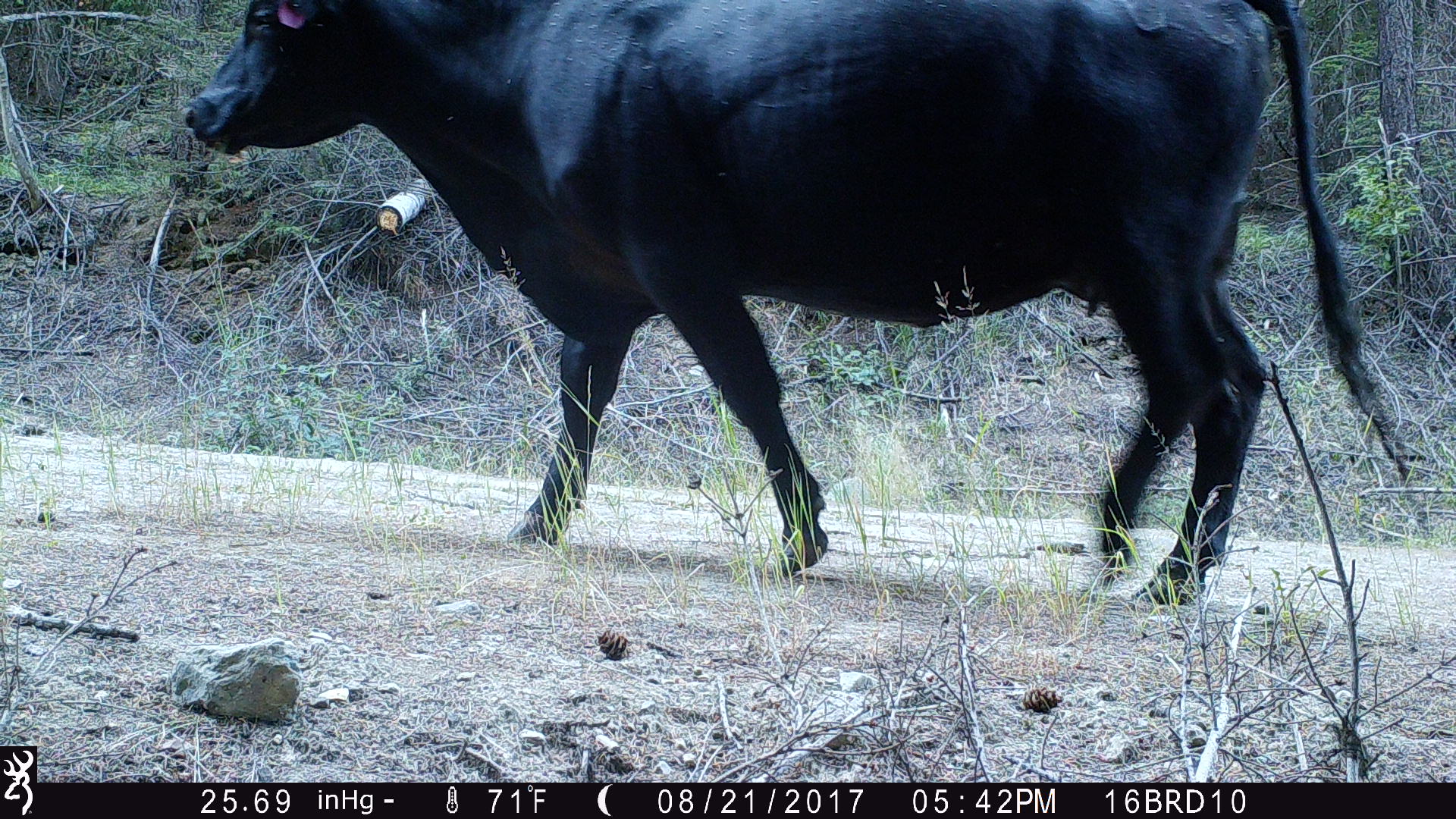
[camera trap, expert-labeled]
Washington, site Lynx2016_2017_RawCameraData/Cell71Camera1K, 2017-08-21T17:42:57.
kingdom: Animalia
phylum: Chordata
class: Mammalia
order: Artiodactyla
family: Bovidae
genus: Bos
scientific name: Bos taurus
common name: domestic cattle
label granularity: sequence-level